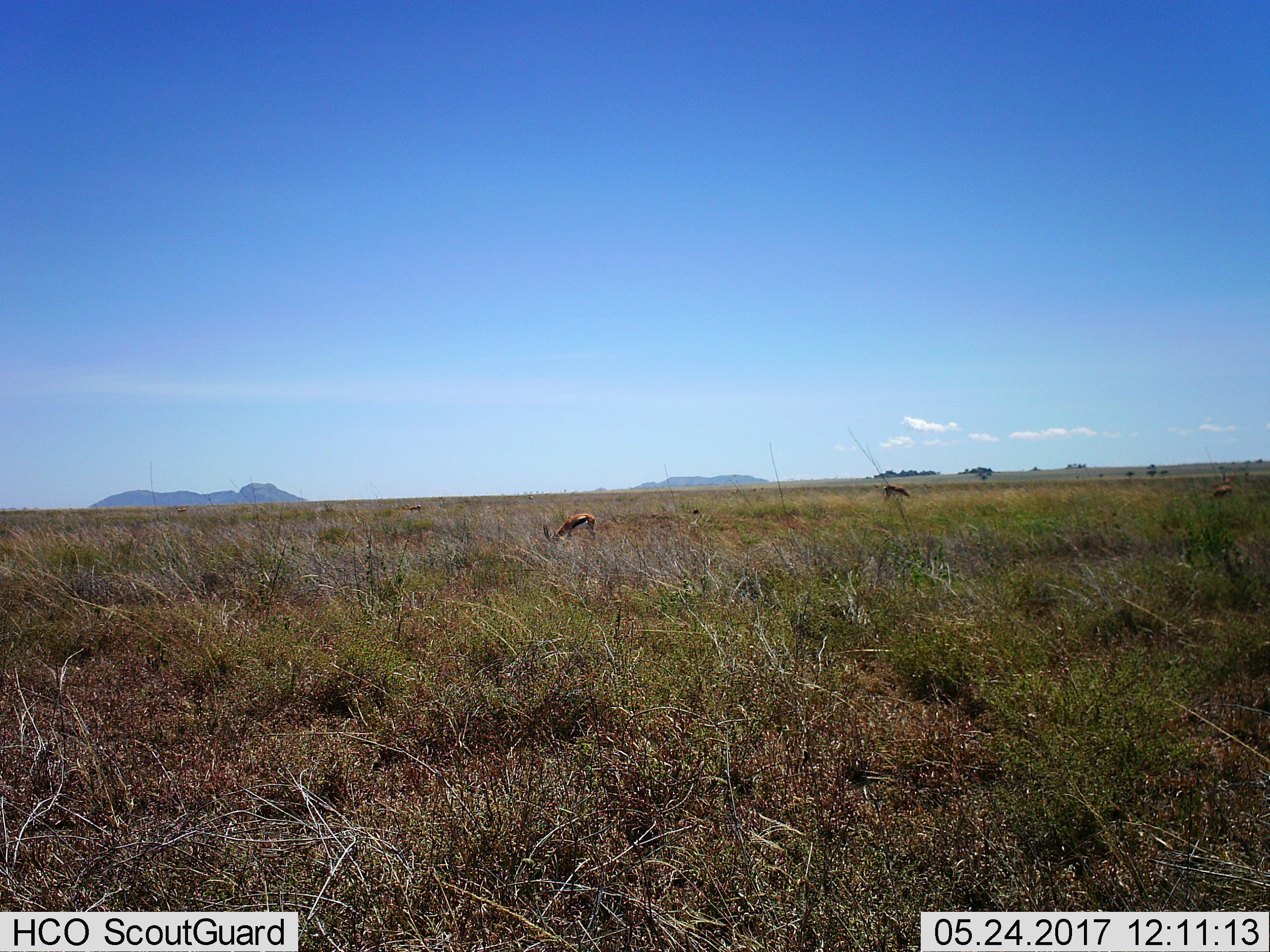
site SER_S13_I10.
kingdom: Animalia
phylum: Chordata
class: Mammalia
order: Artiodactyla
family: Bovidae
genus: Eudorcas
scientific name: Eudorcas thomsonii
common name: thomson's gazelle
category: gazellethomsons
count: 5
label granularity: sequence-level